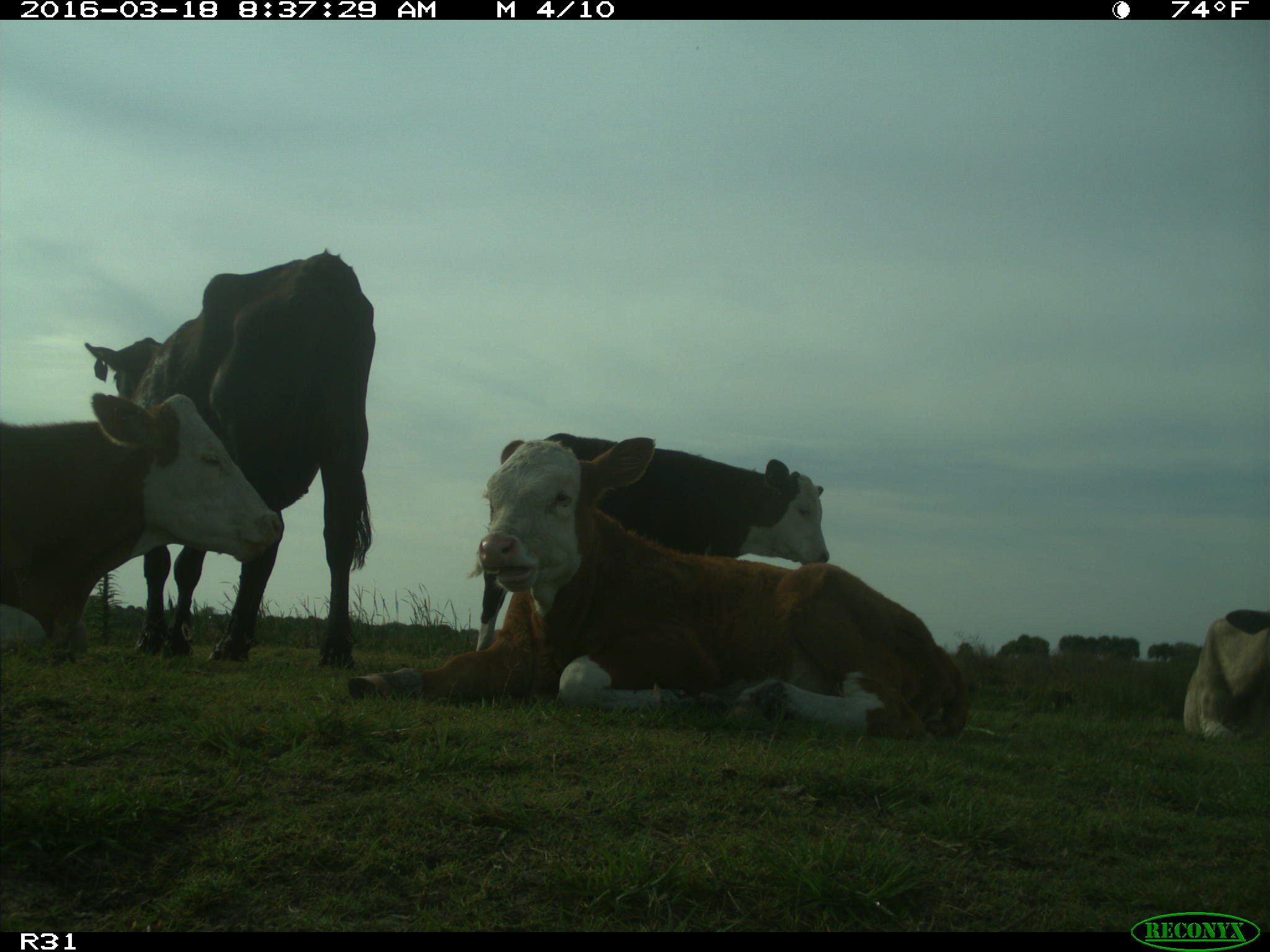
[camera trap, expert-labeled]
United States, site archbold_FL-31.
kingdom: Animalia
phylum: Chordata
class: Mammalia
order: Artiodactyla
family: Bovidae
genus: Bos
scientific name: Bos taurus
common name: domestic cow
Bos taurus (domestic cow).